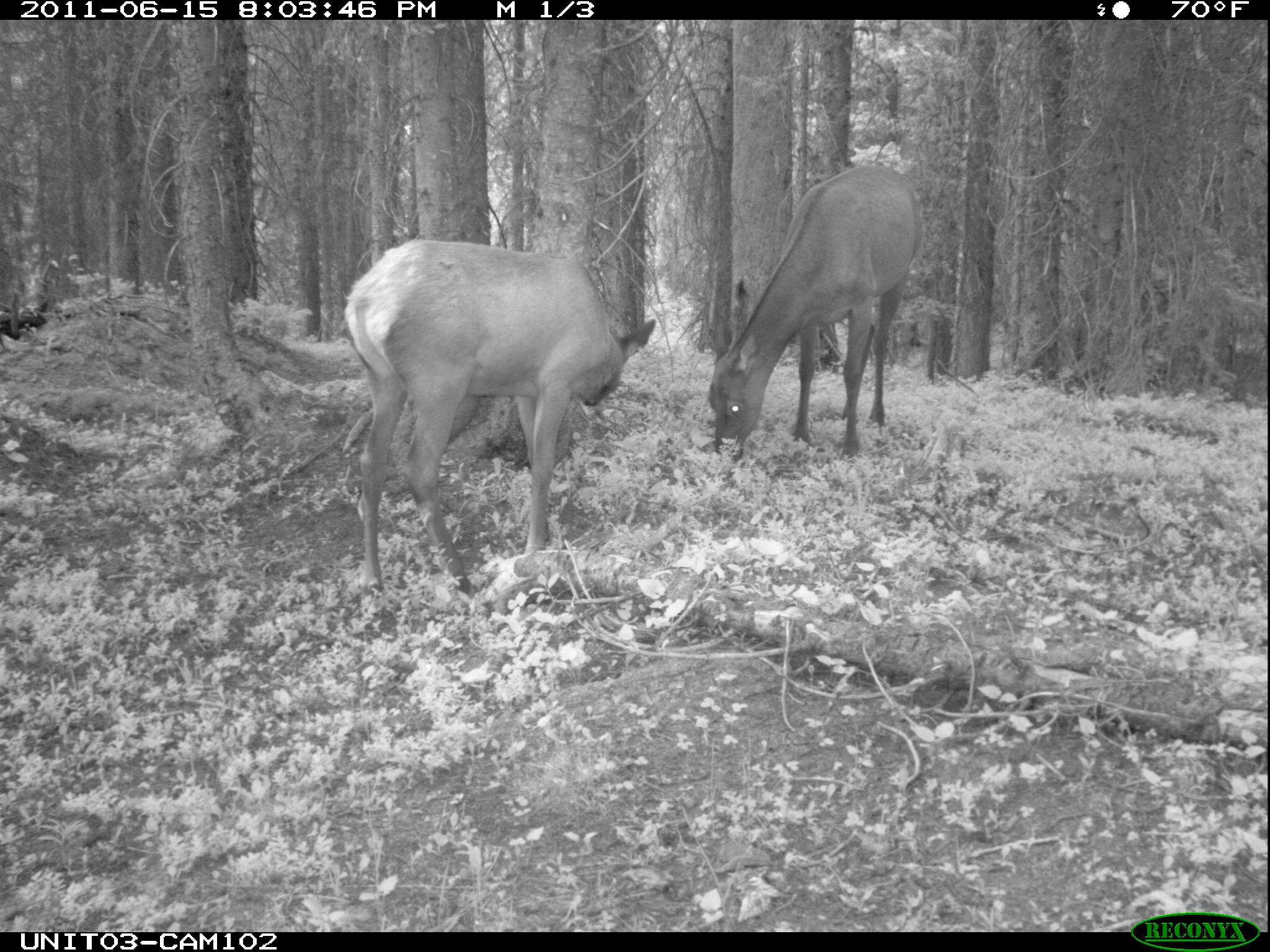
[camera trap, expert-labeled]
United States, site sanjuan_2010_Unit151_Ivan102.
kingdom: Animalia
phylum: Chordata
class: Mammalia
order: Artiodactyla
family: Cervidae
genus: Cervus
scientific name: Cervus elaphus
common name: red deer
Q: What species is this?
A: Cervus elaphus (red deer).